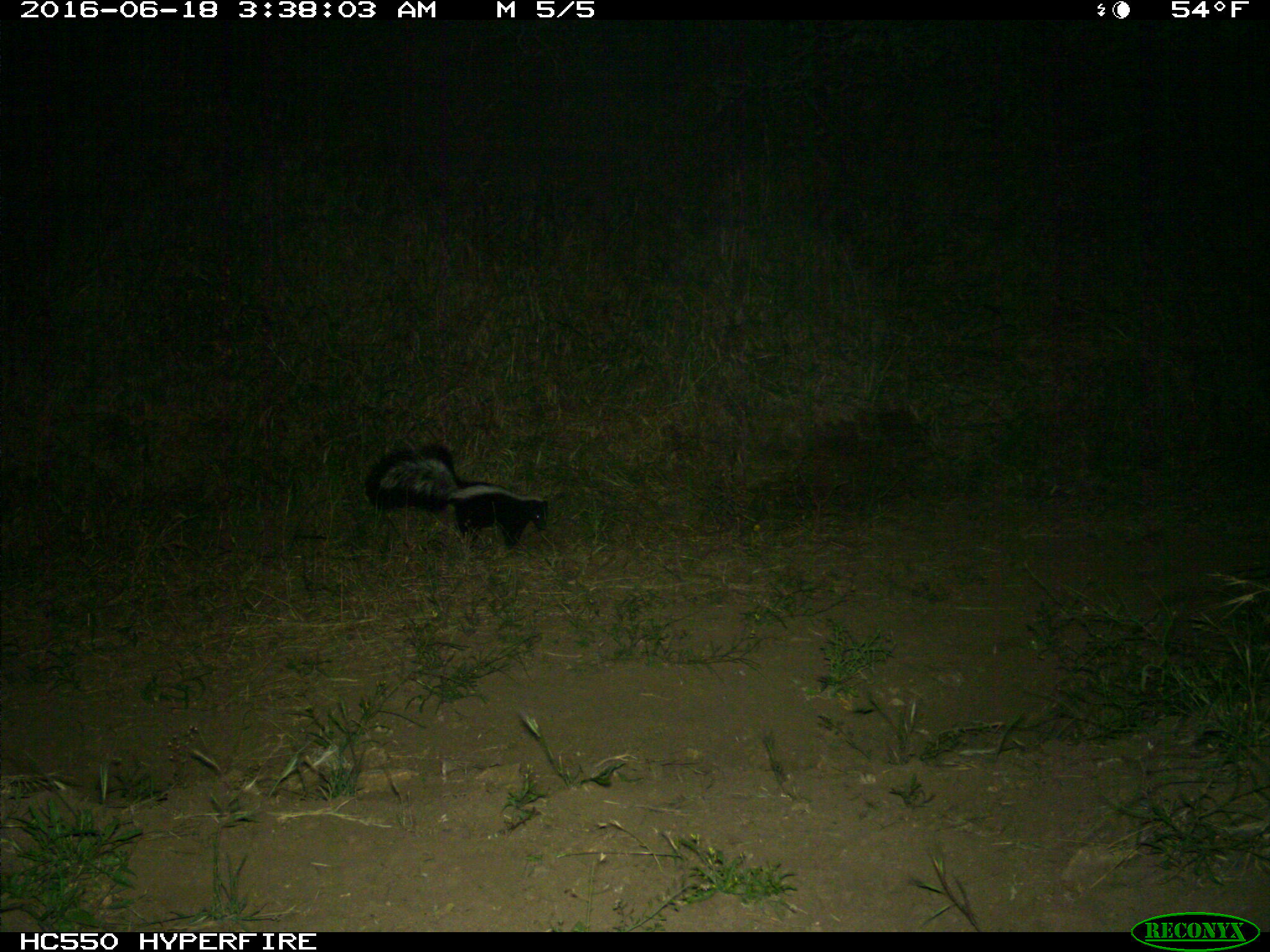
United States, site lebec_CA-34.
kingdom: Animalia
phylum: Chordata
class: Mammalia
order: Carnivora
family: Mephitidae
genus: Mephitis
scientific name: Mephitis mephitis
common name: striped skunk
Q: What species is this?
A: Mephitis mephitis (striped skunk).